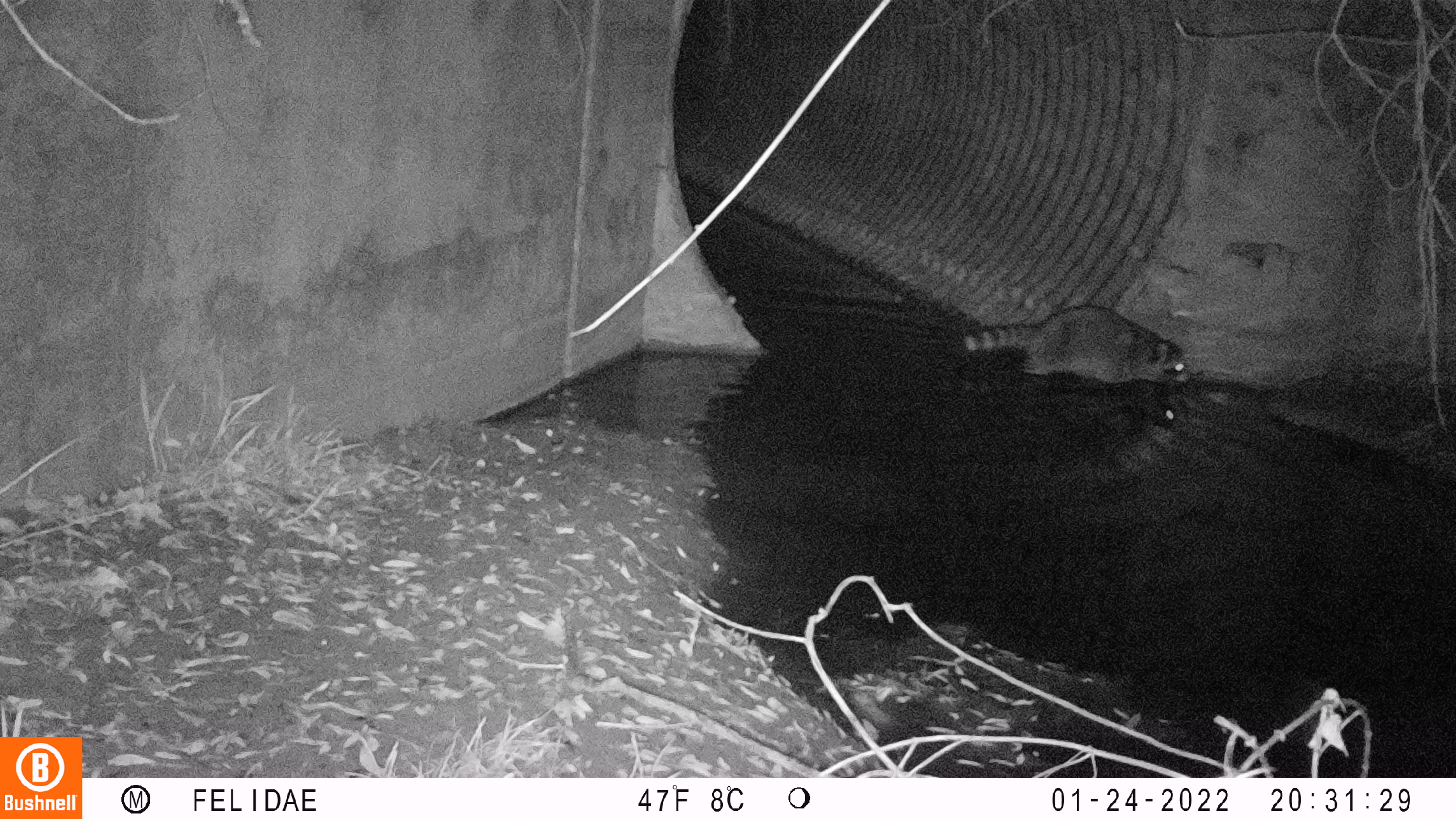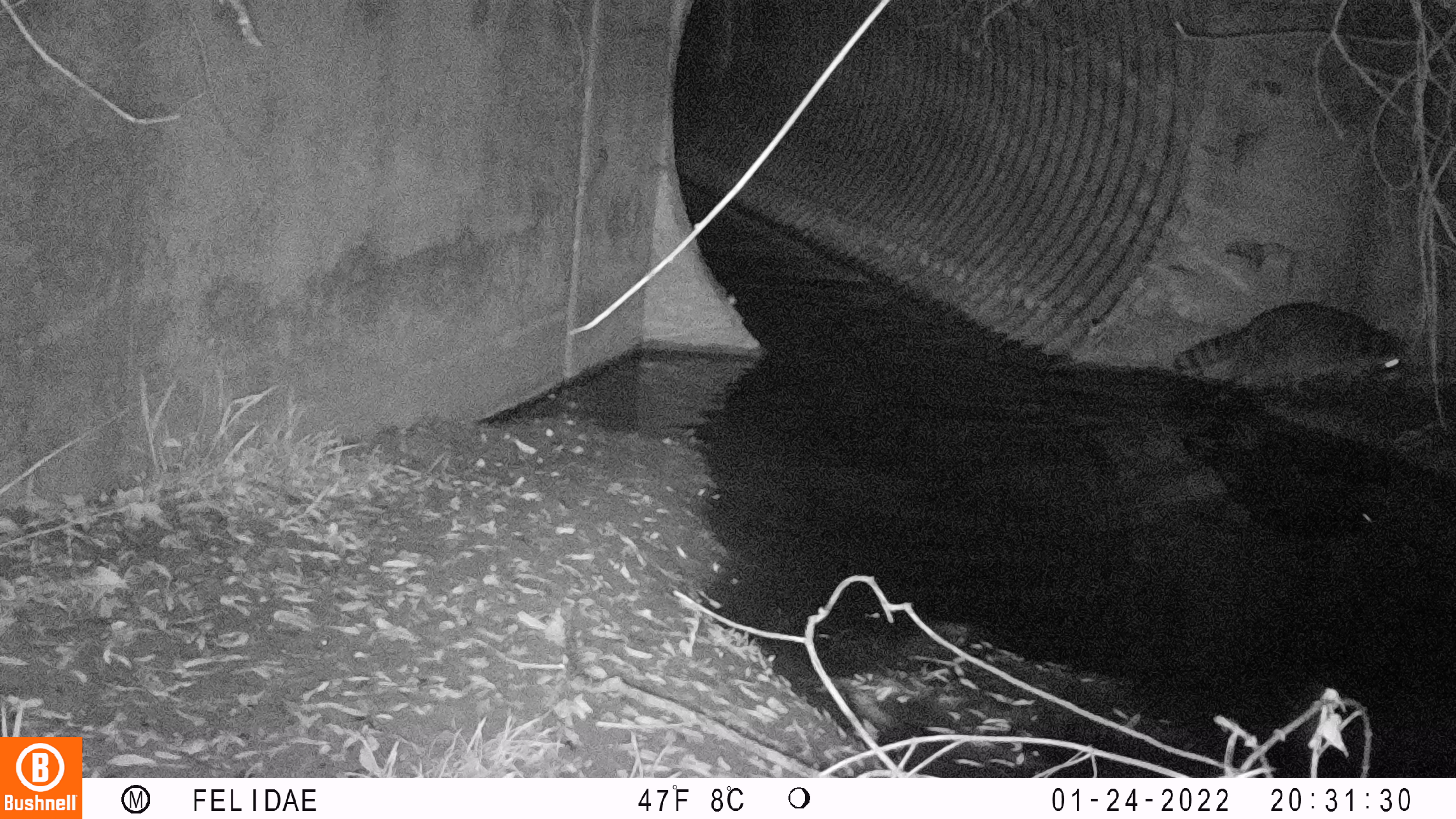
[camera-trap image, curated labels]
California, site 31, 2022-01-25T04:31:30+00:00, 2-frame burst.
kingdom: Animalia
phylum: Chordata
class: Mammalia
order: Carnivora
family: Procyonidae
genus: Procyon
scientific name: Procyon lotor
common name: raccoon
Raccoon (Procyon lotor).